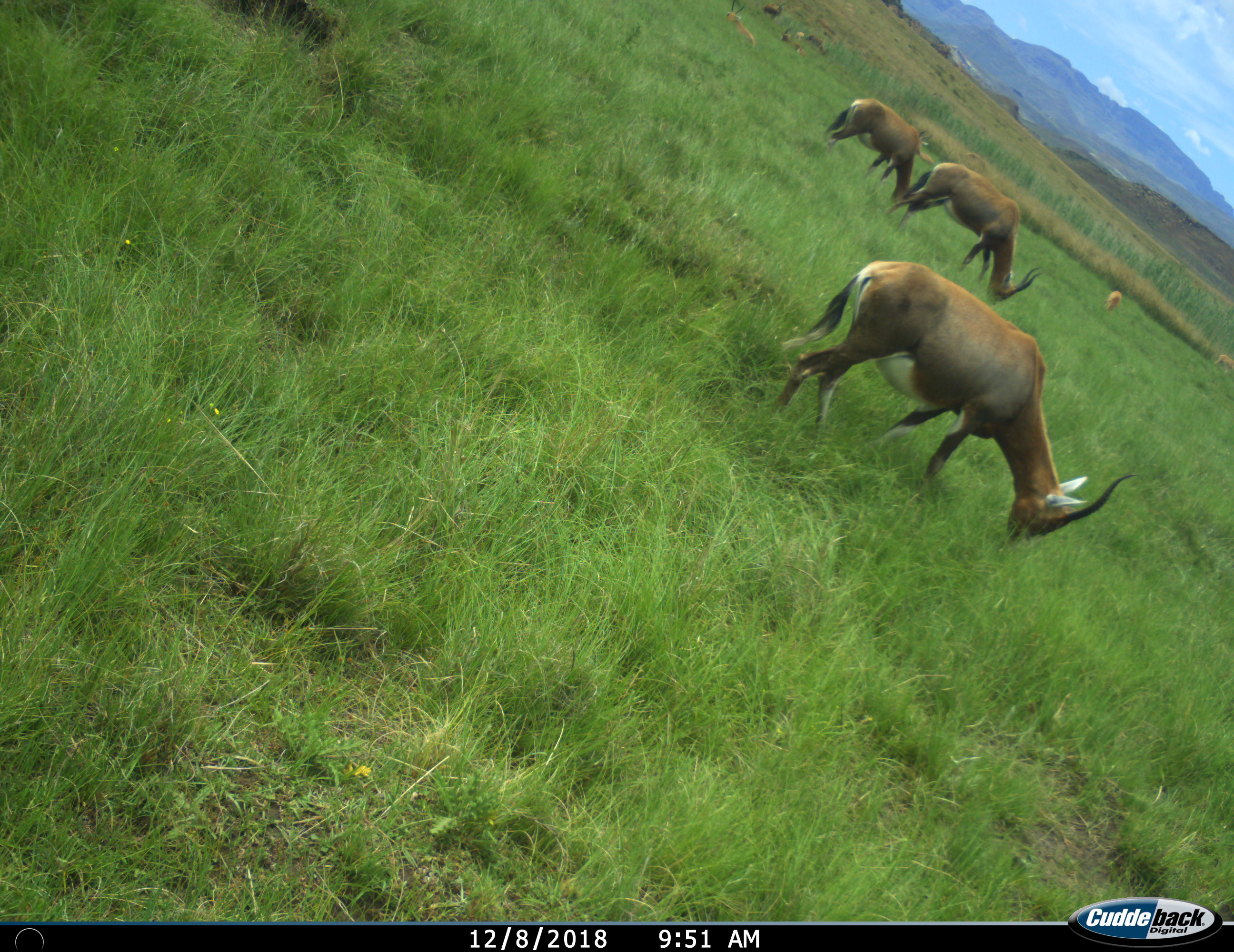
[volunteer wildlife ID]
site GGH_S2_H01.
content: unidentified animal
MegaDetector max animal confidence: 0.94